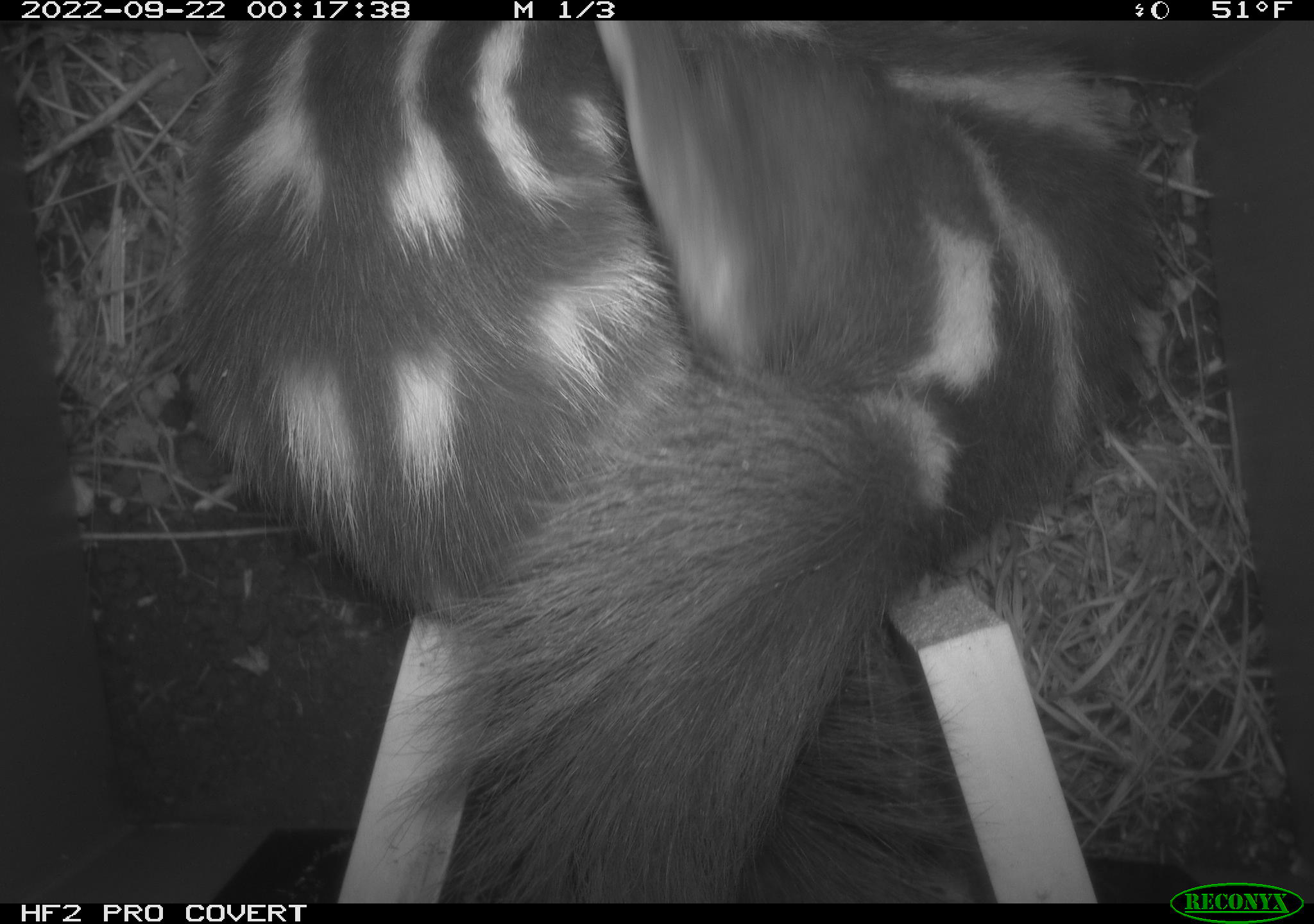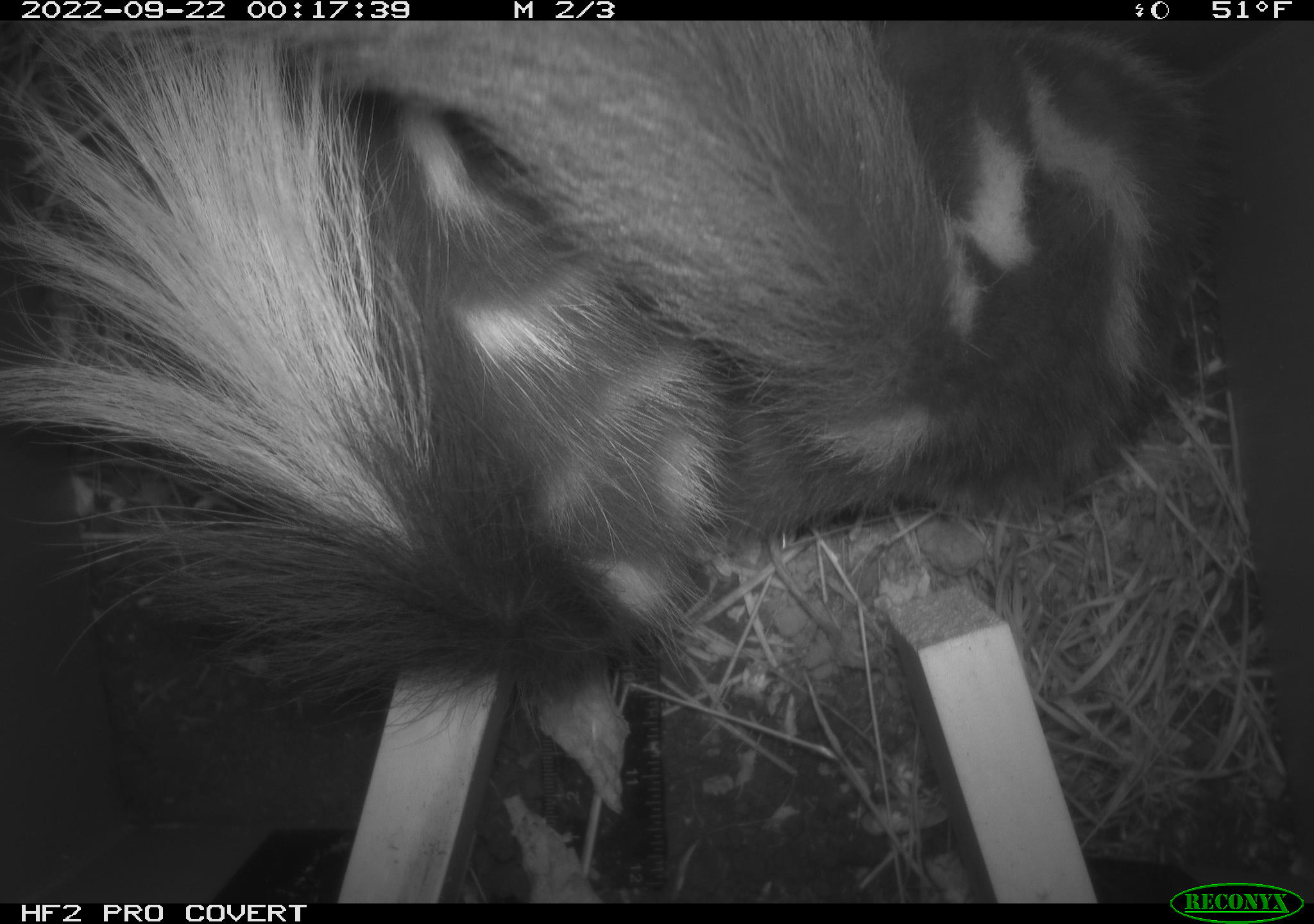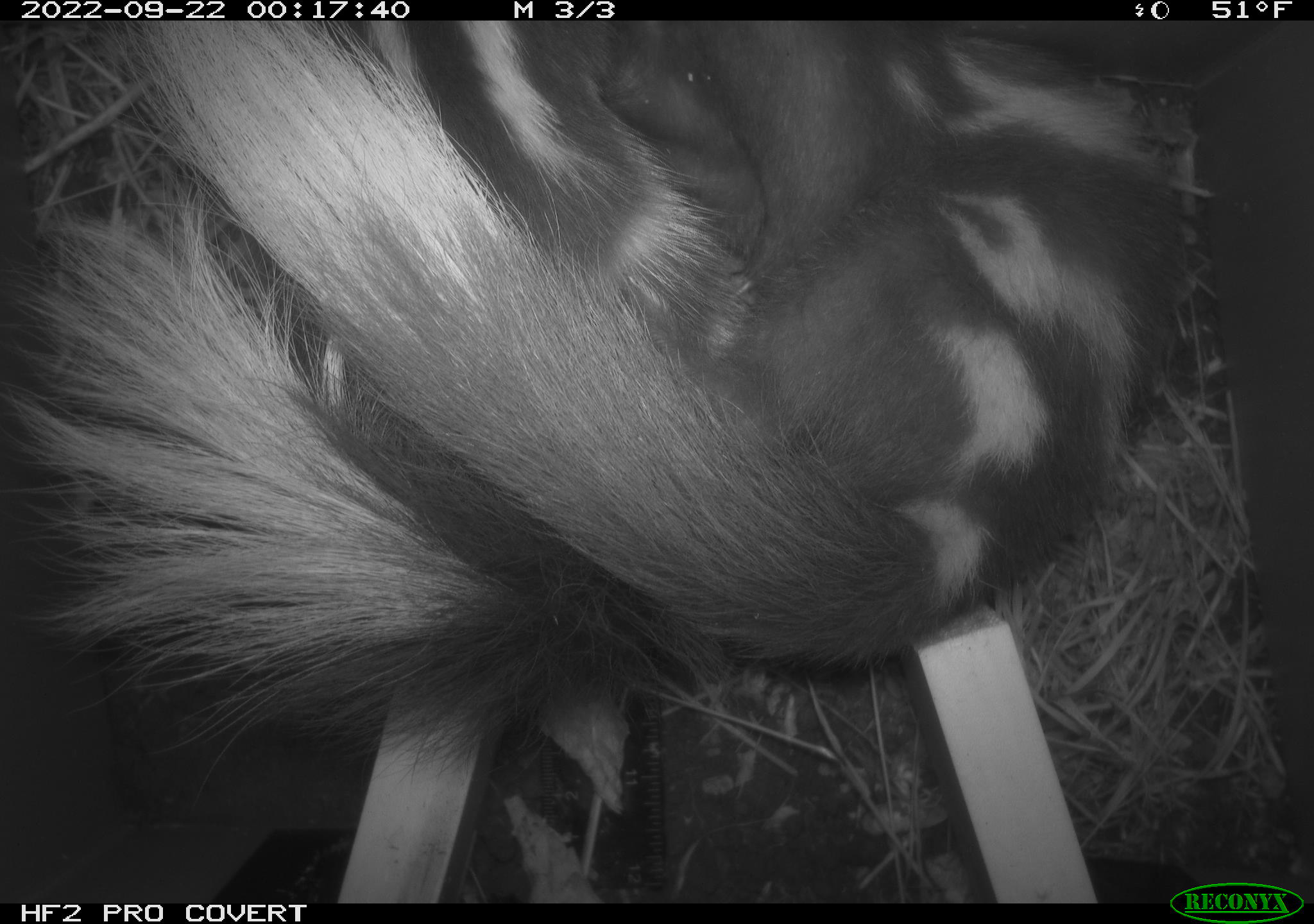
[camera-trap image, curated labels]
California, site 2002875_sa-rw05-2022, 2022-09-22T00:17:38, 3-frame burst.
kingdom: Animalia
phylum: Chordata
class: Mammalia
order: Carnivora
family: Mephitidae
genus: Spilogale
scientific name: Spilogale gracilis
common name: western spotted skunk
Western spotted skunk (Spilogale gracilis).